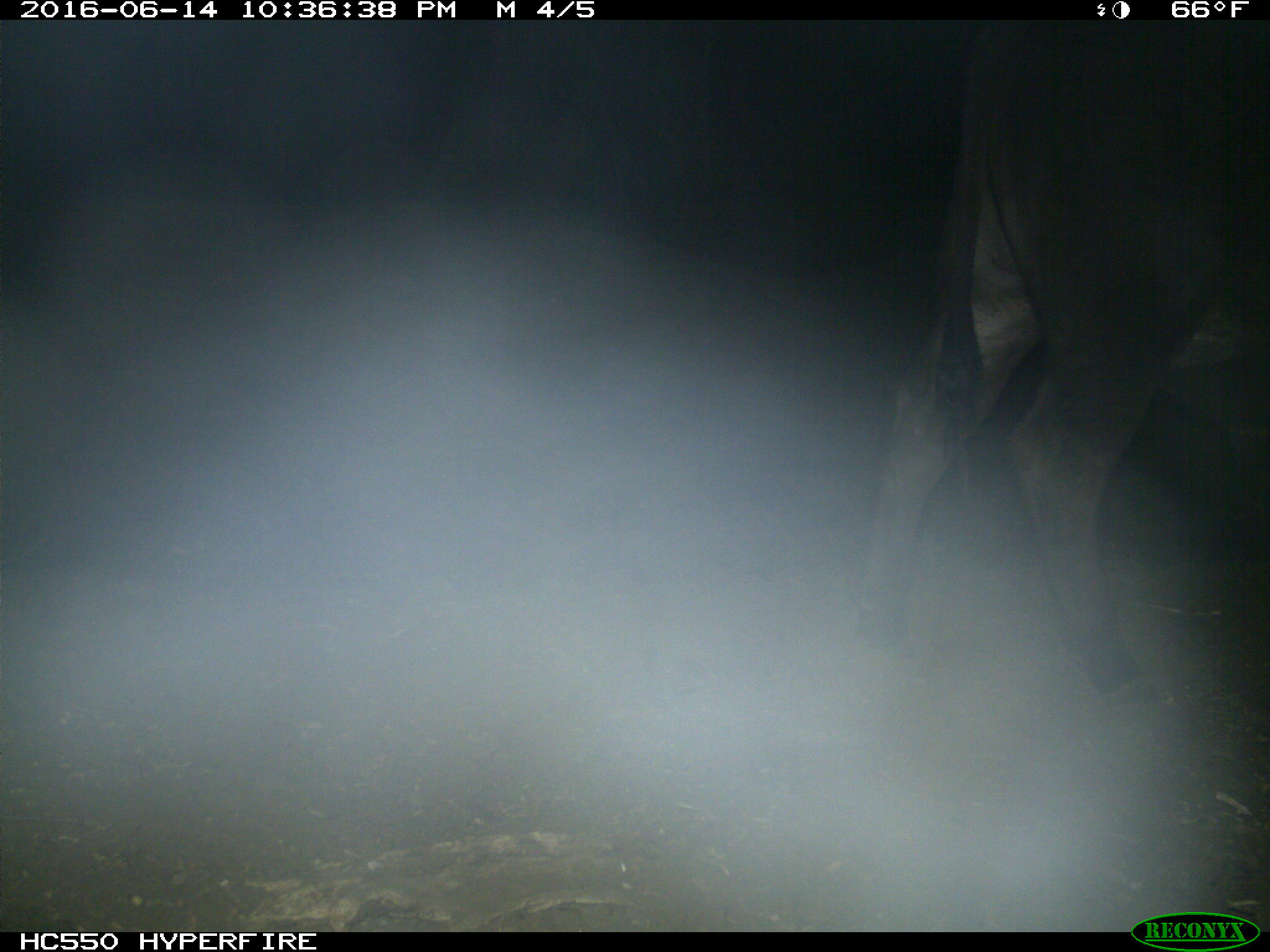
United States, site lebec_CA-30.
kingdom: Animalia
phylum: Chordata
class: Mammalia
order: Artiodactyla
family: Bovidae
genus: Bos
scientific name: Bos taurus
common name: domestic cow